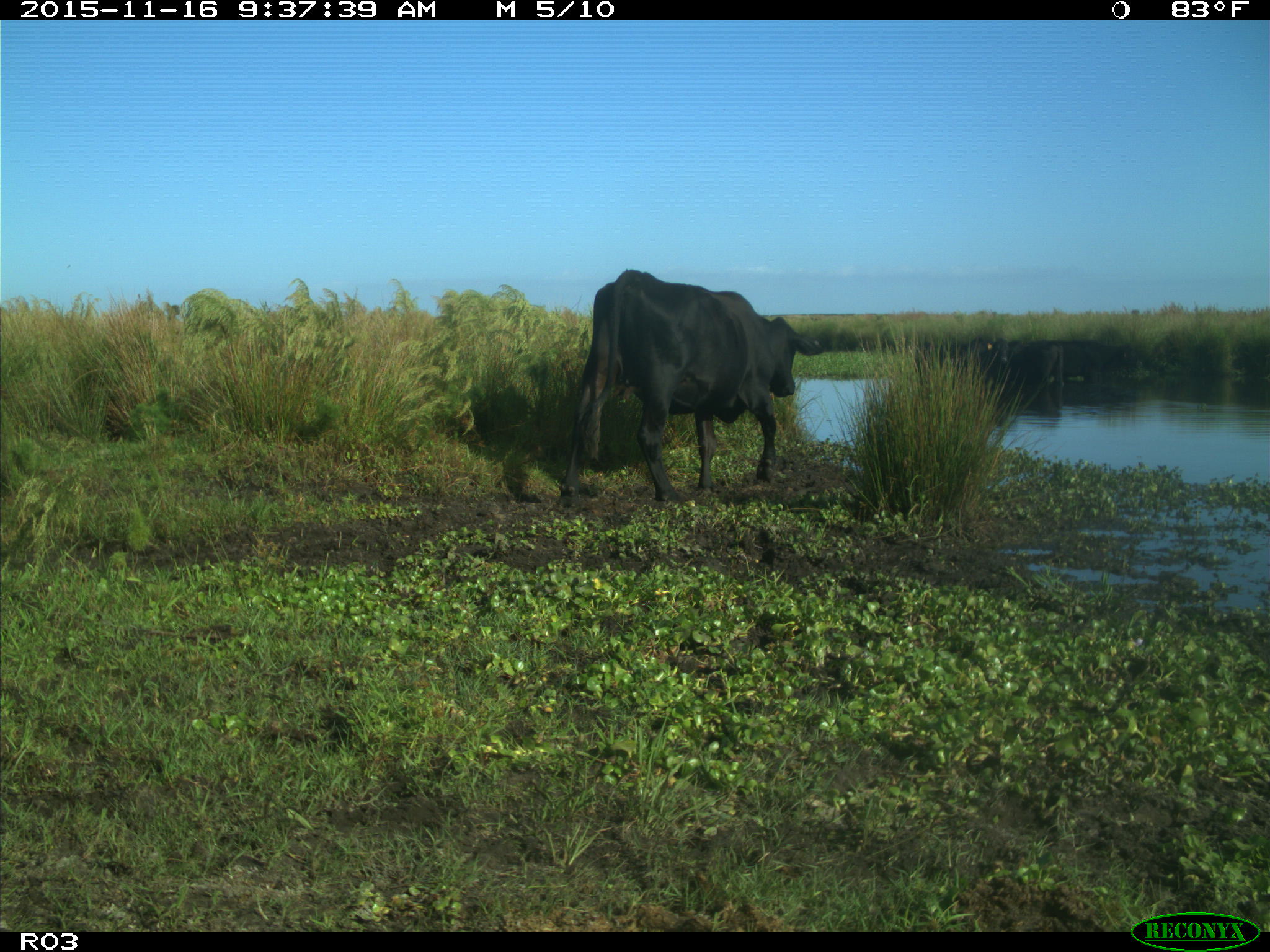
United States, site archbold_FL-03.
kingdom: Animalia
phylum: Chordata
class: Mammalia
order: Artiodactyla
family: Bovidae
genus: Bos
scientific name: Bos taurus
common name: domestic cow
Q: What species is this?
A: Bos taurus (domestic cow).